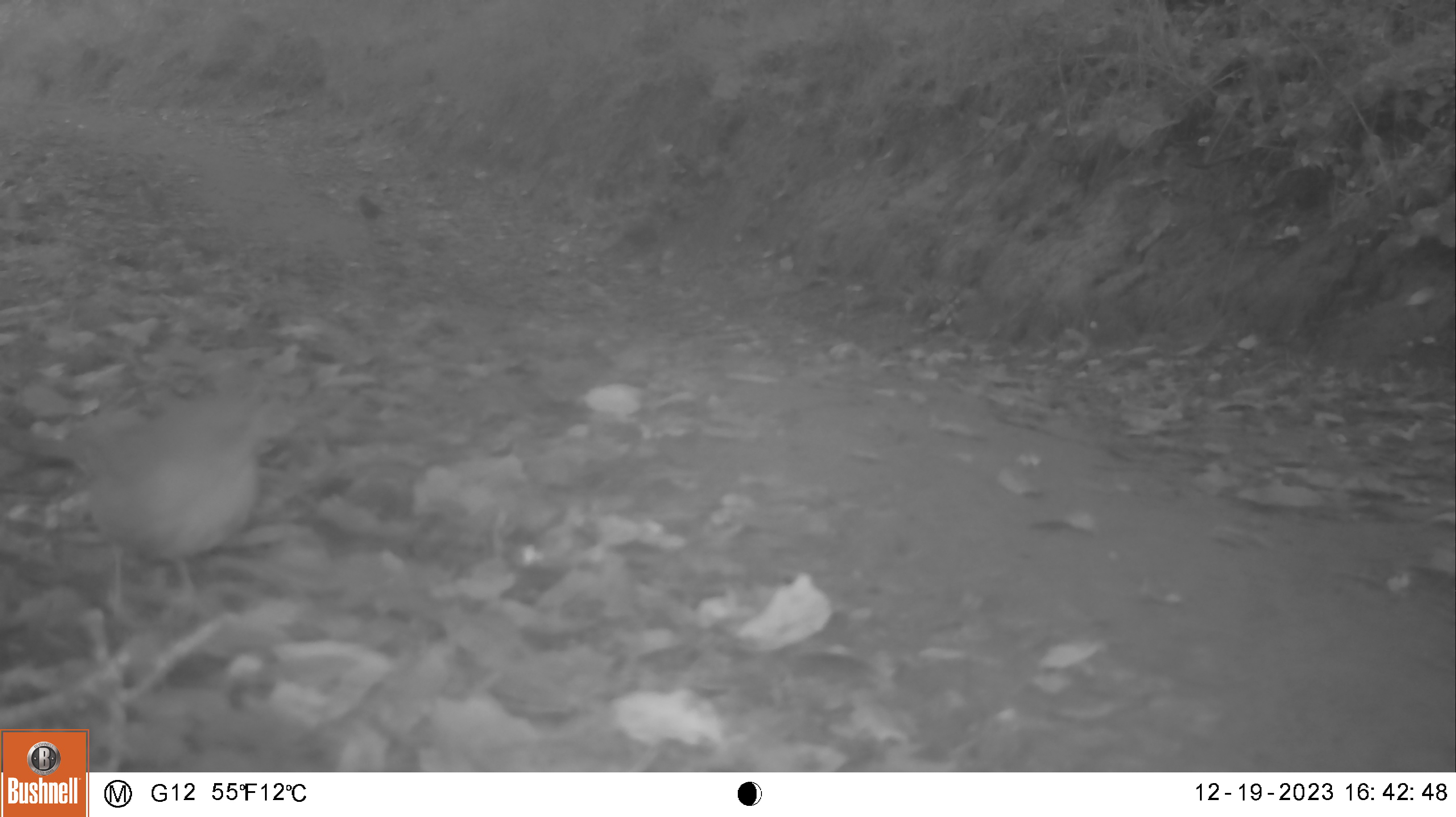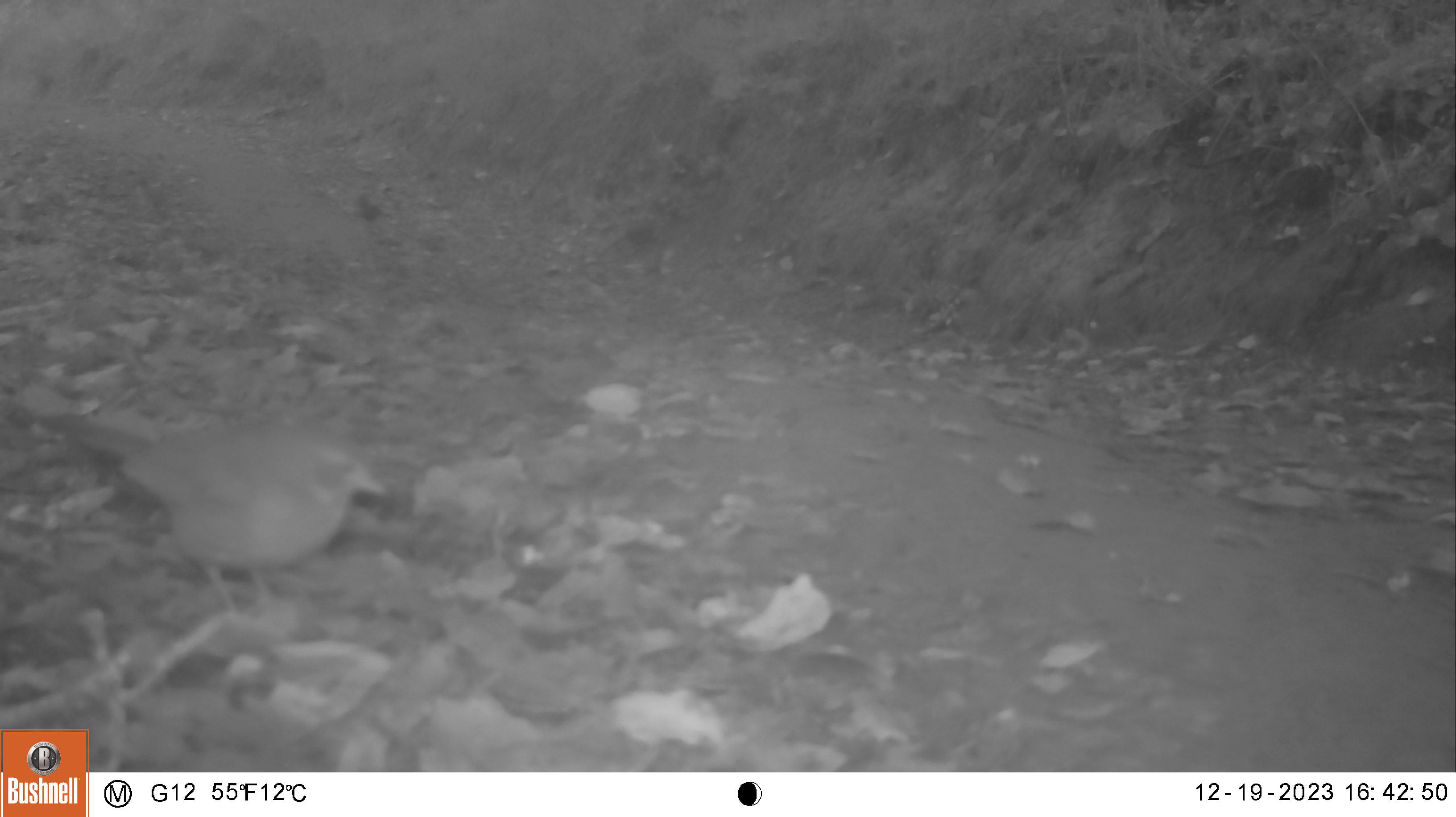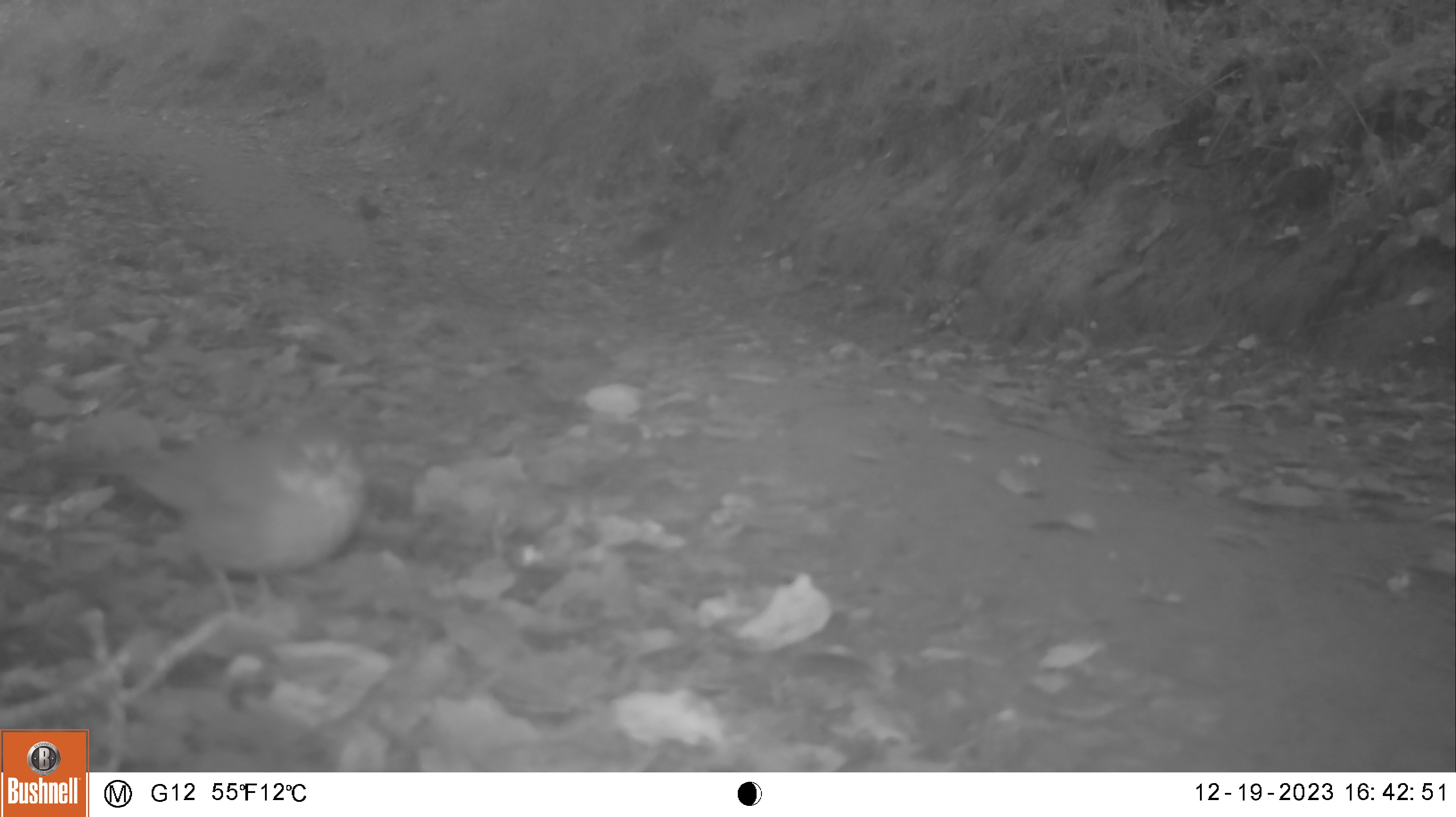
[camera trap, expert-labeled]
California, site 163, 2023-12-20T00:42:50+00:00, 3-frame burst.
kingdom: Animalia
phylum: Chordata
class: Aves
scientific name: Aves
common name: bird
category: unknown bird